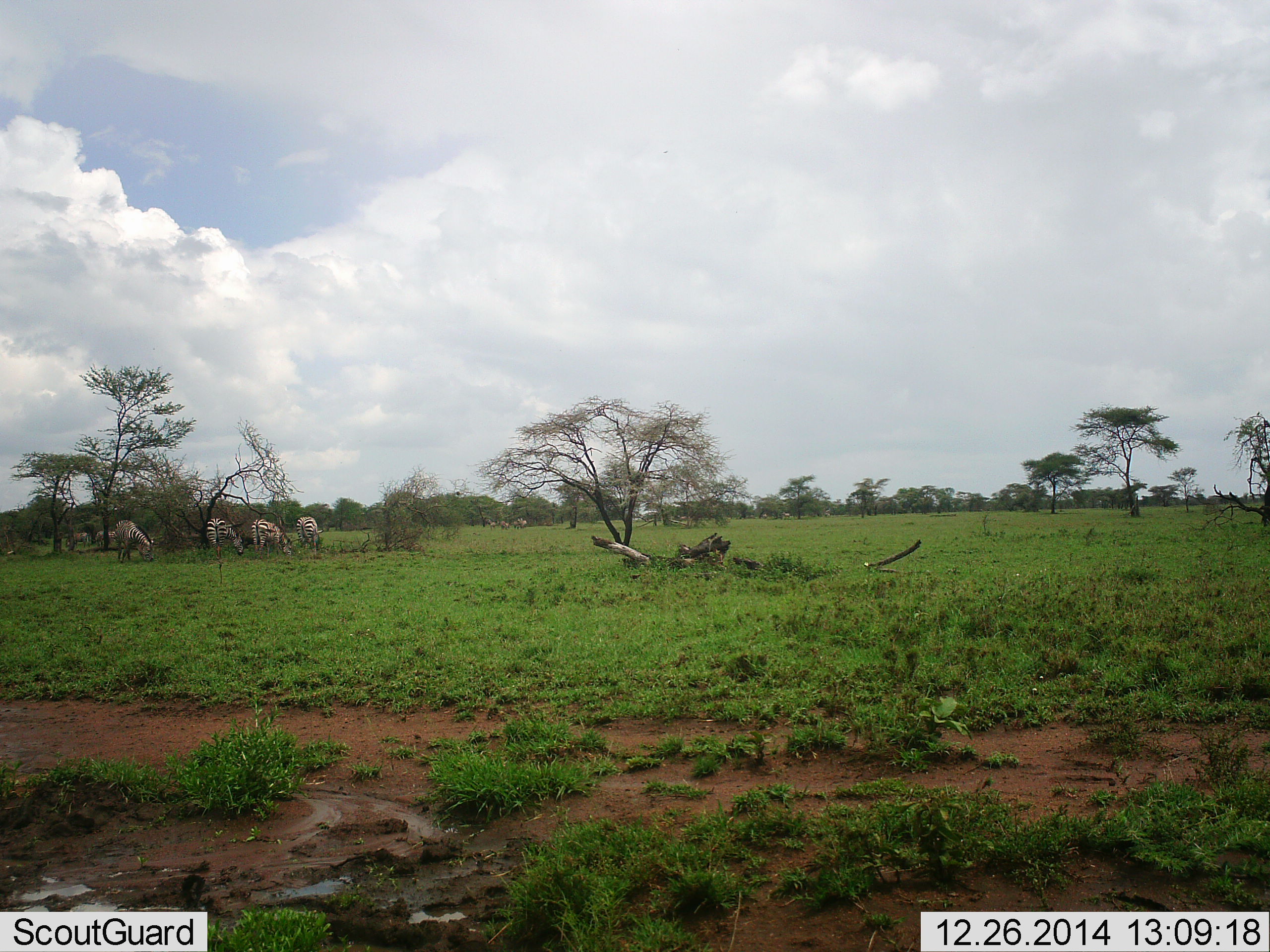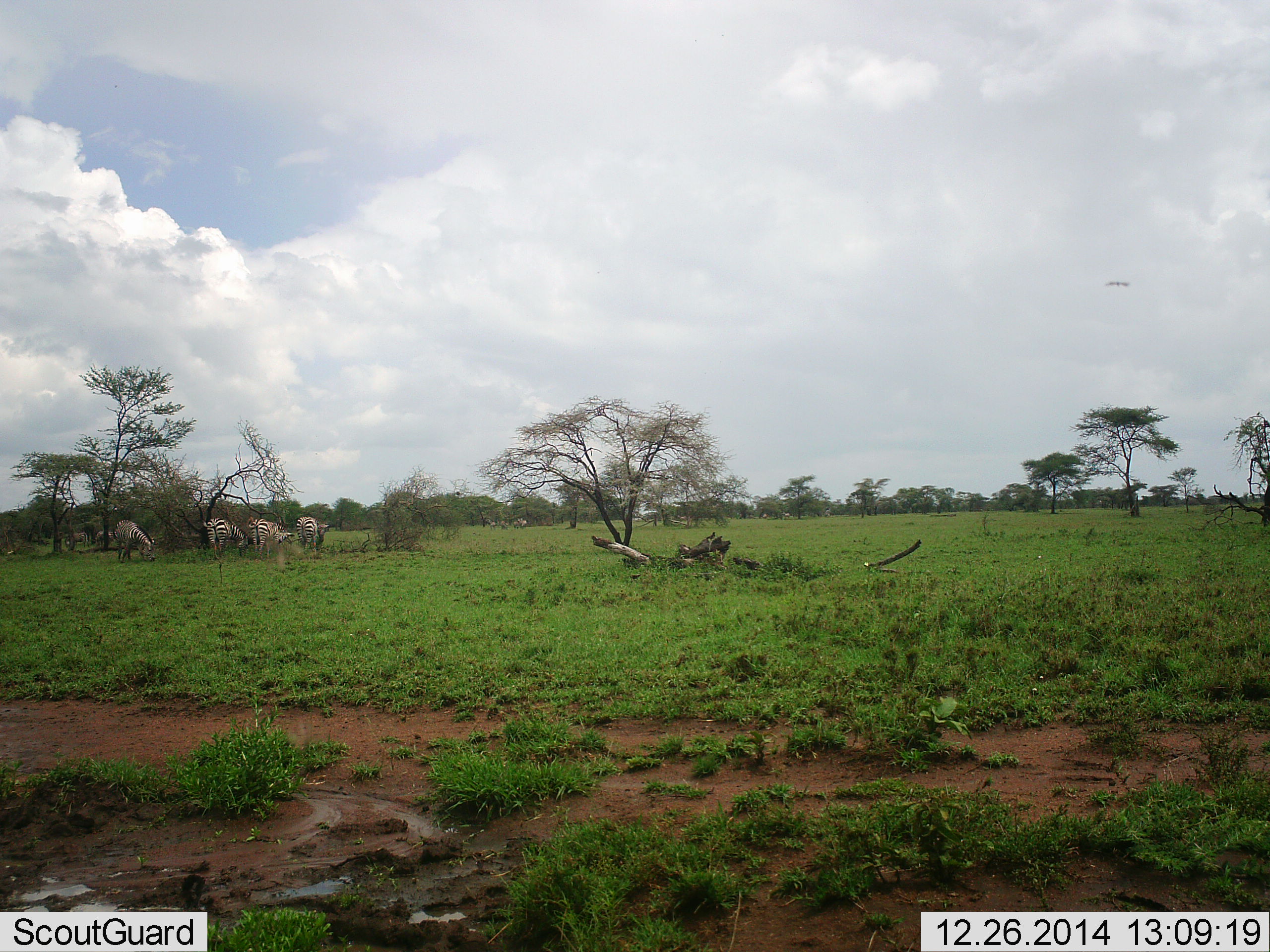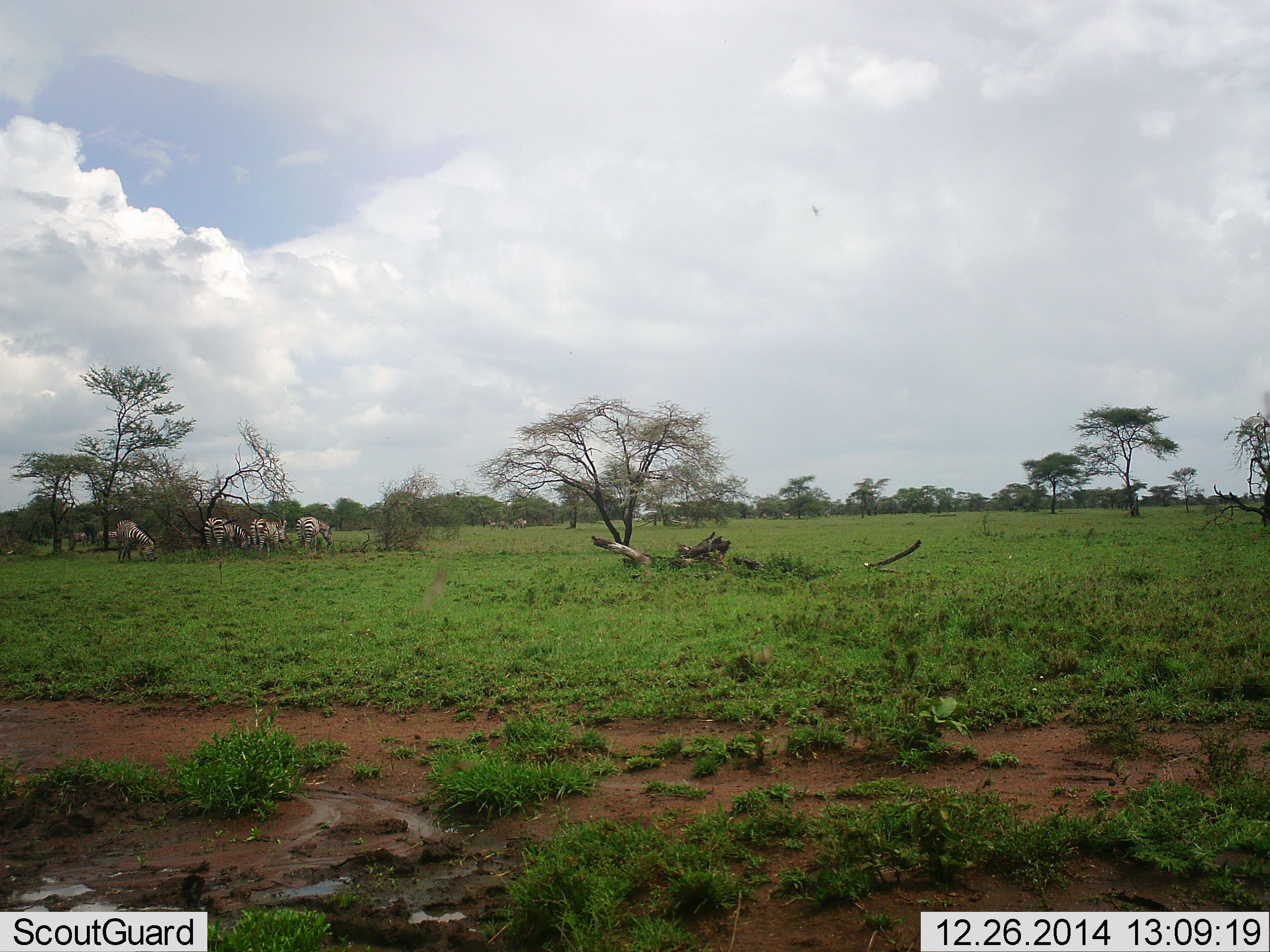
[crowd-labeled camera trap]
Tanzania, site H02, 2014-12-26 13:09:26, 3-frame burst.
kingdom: Animalia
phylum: Chordata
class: Mammalia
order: Perissodactyla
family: Equidae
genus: Equus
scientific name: Equus quagga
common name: plains zebra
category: zebra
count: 4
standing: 20%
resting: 10%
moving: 0%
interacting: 0%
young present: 0%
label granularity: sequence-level